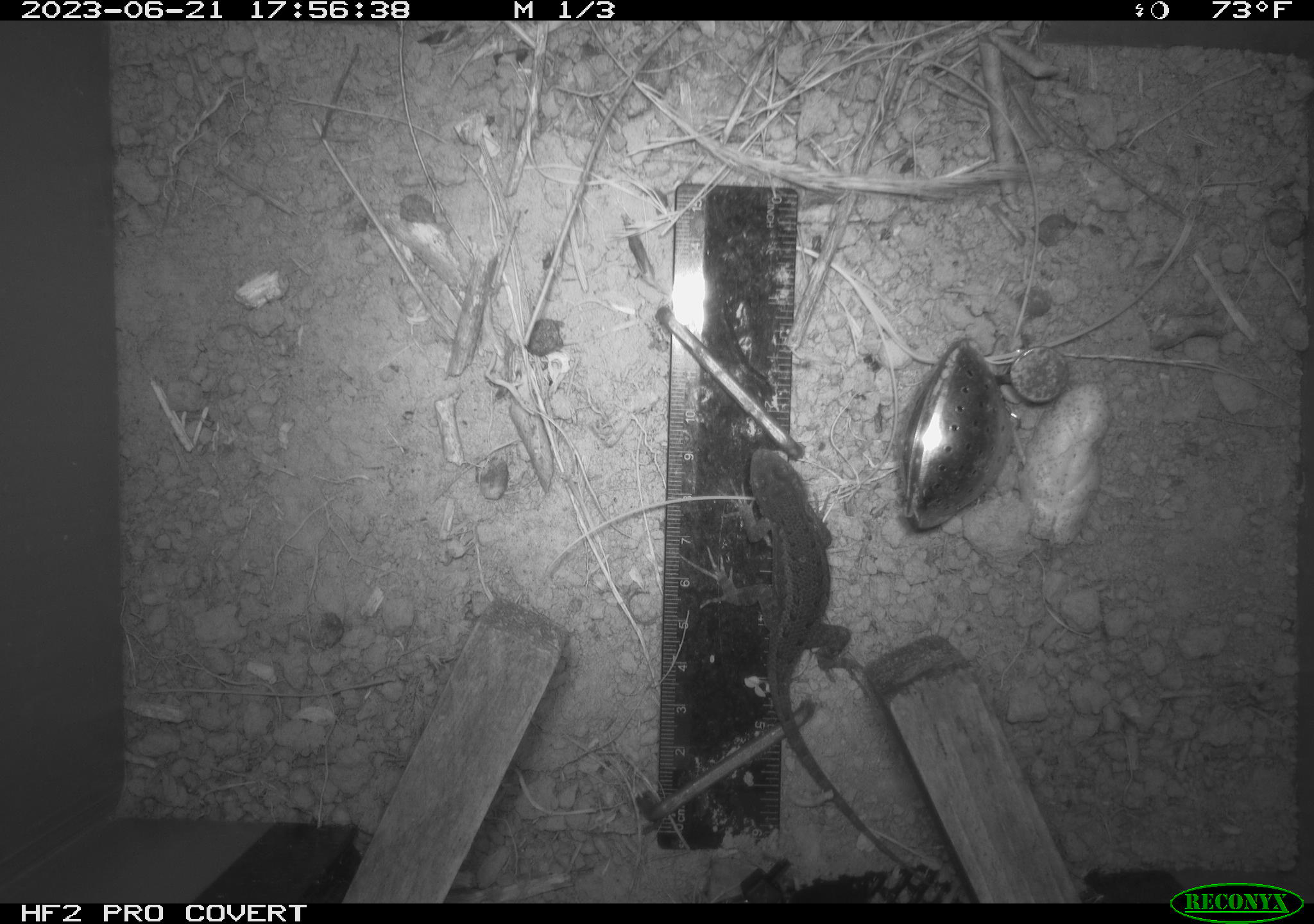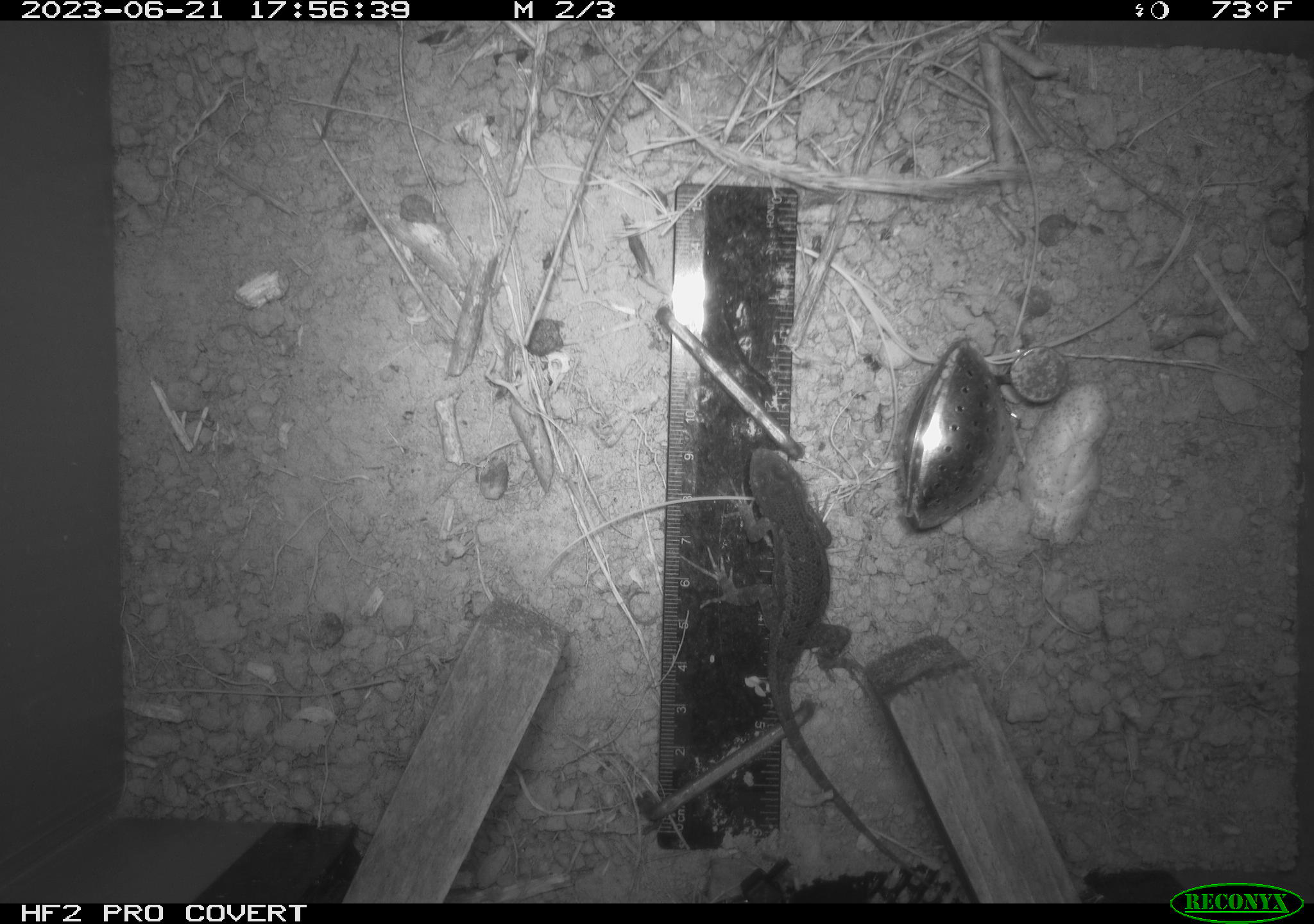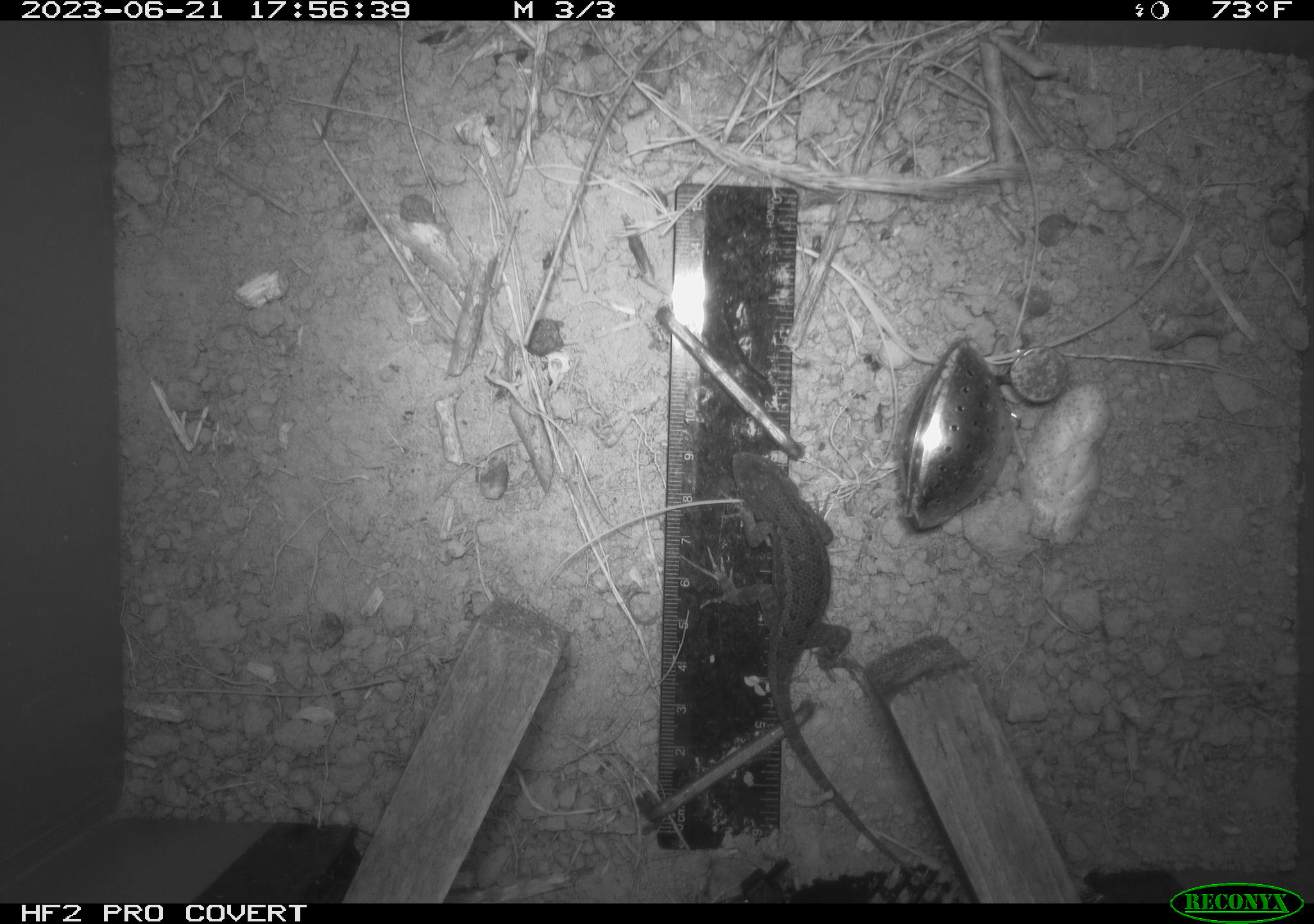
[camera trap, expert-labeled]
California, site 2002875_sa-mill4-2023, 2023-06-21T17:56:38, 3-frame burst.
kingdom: Animalia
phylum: Chordata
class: Reptilia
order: Squamata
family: Phrynosomatidae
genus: Sceloporus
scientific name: Sceloporus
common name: spiny lizards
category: sceloporus species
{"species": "sceloporus species (spiny lizards) (Sceloporus)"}